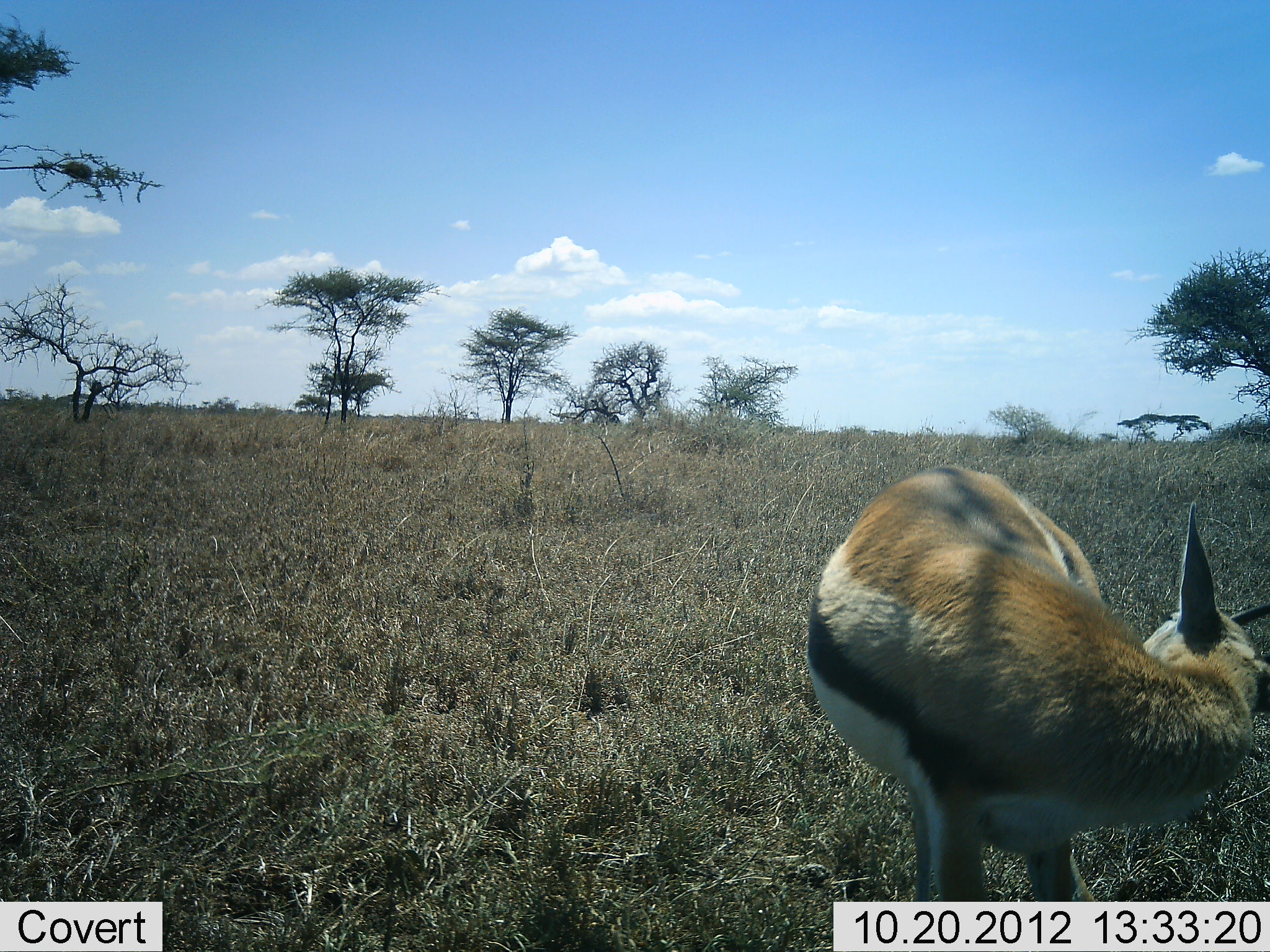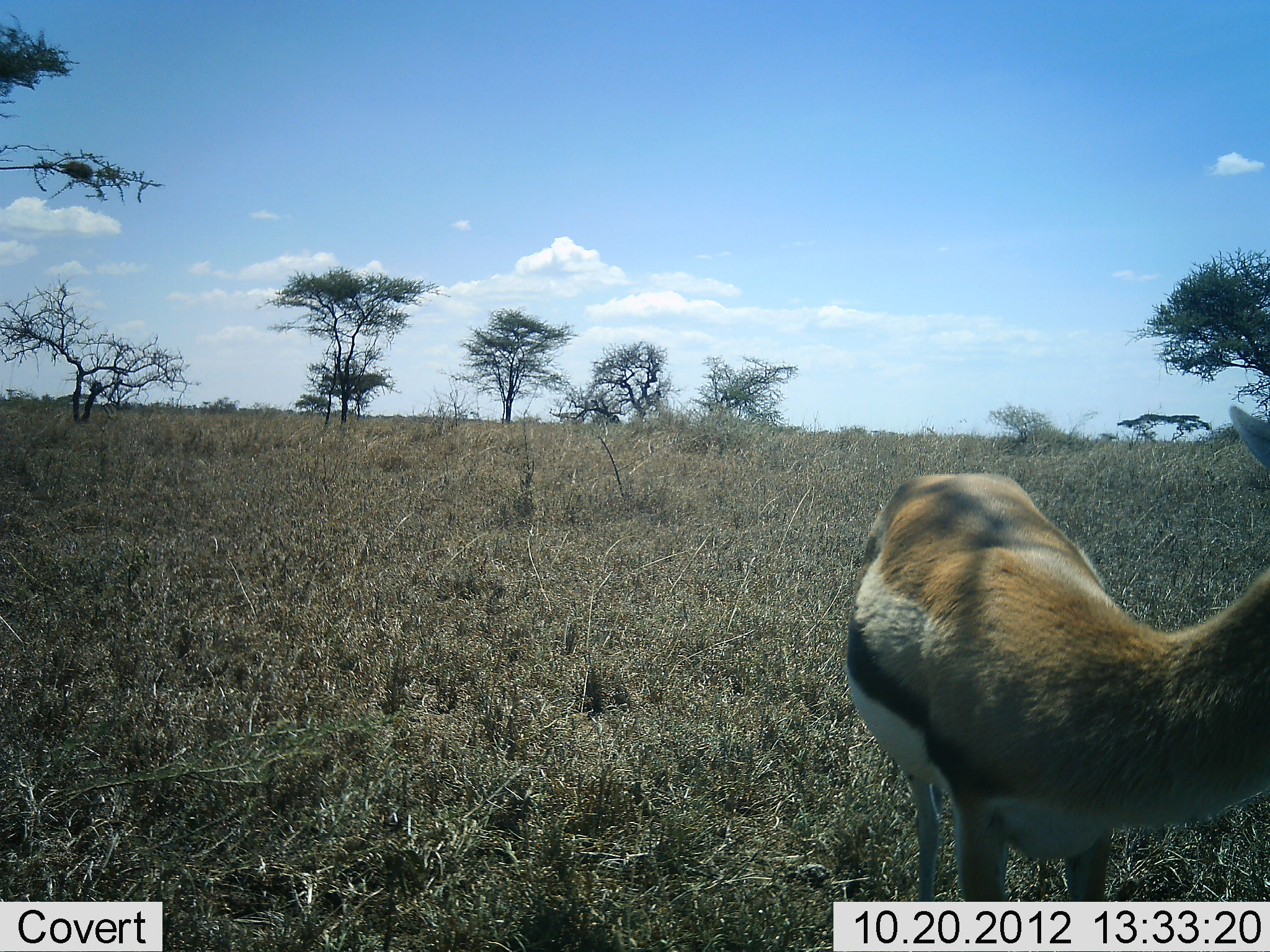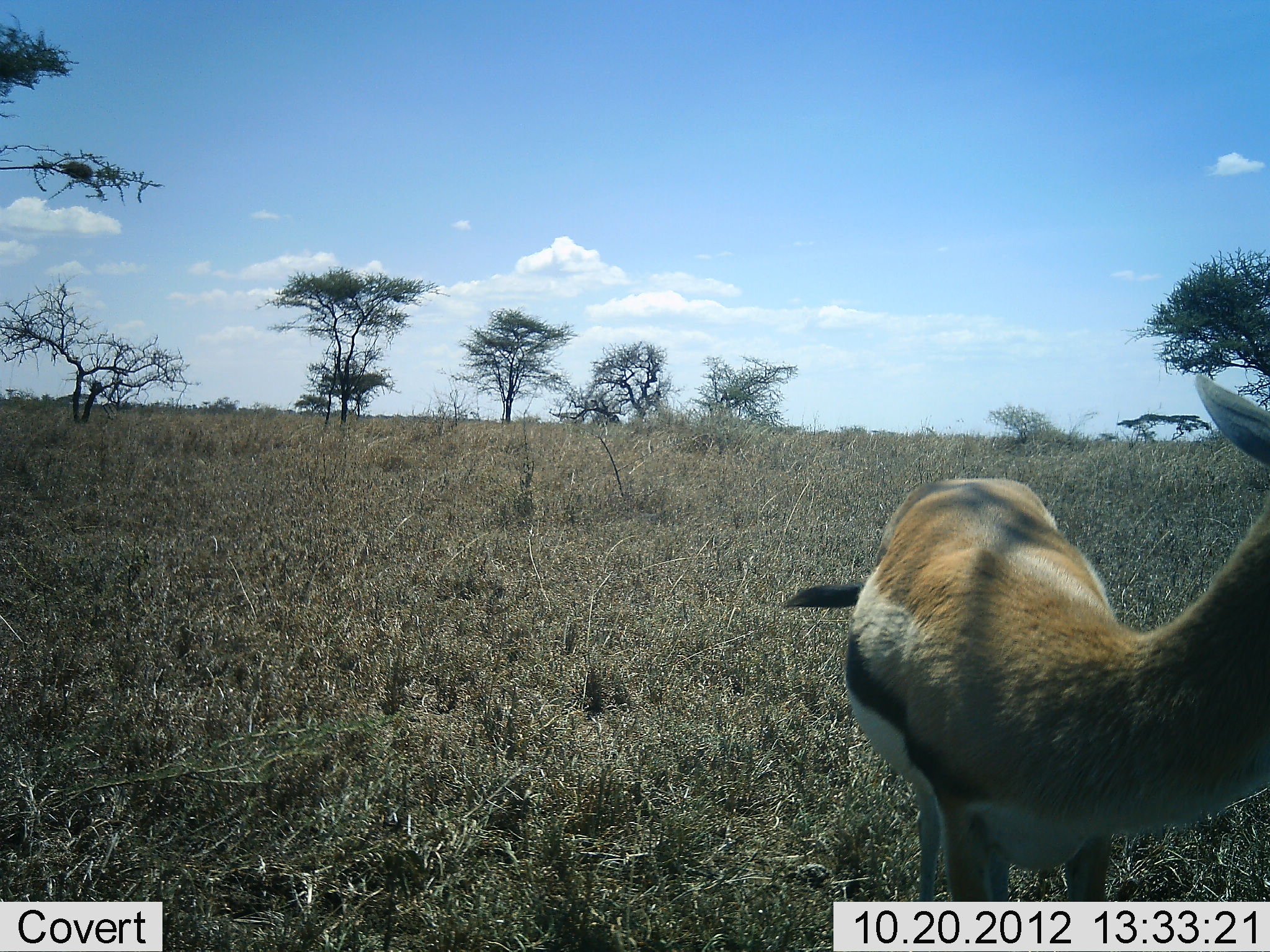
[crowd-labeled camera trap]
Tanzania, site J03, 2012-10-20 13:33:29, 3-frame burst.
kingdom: Animalia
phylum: Chordata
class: Mammalia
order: Artiodactyla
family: Bovidae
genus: Eudorcas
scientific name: Eudorcas thomsonii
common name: thomson's gazelle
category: gazellethomsons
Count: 1.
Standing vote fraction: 100%.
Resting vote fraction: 0%.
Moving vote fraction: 0%.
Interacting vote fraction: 0%.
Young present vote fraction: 0%.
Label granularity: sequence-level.